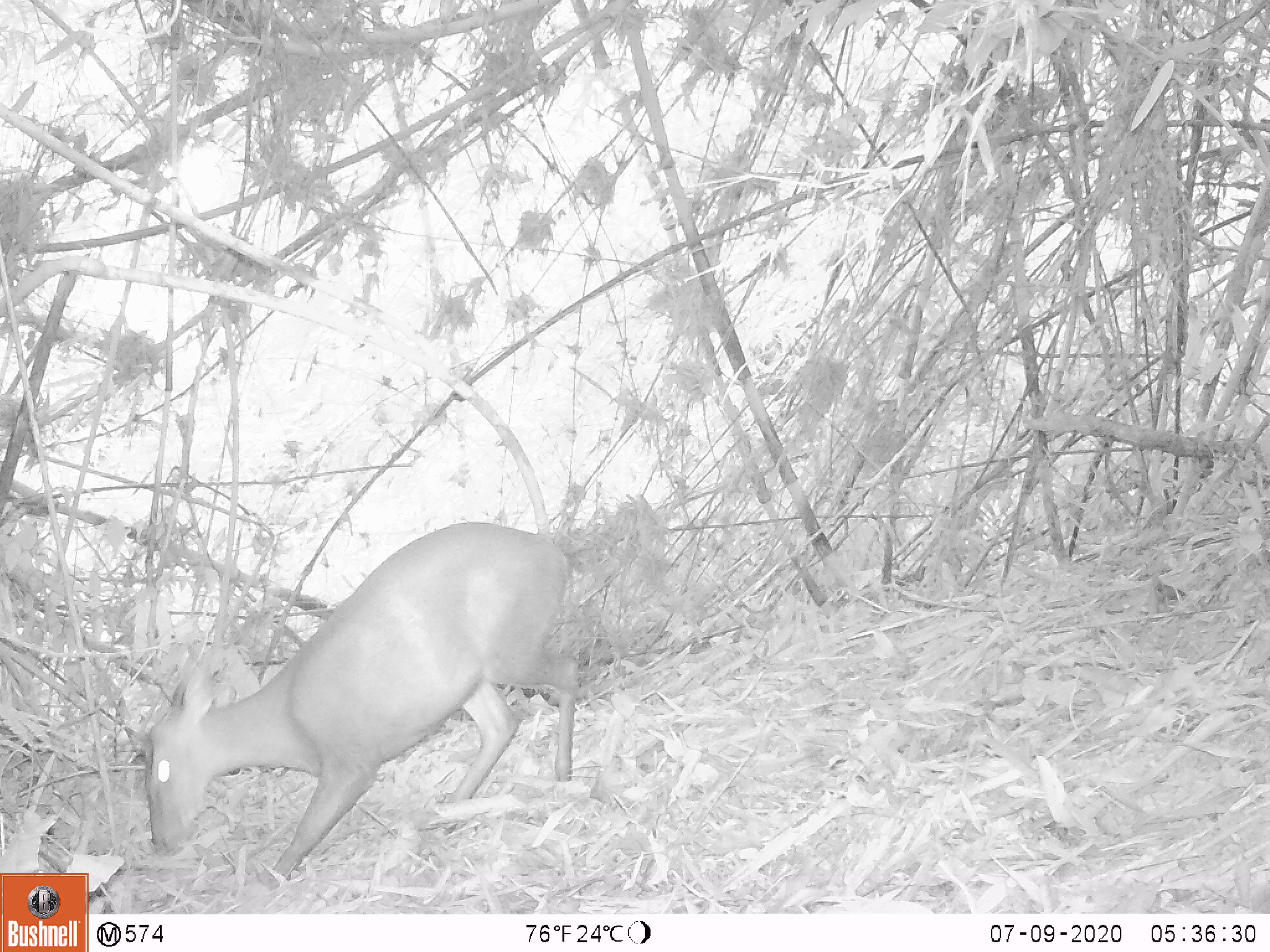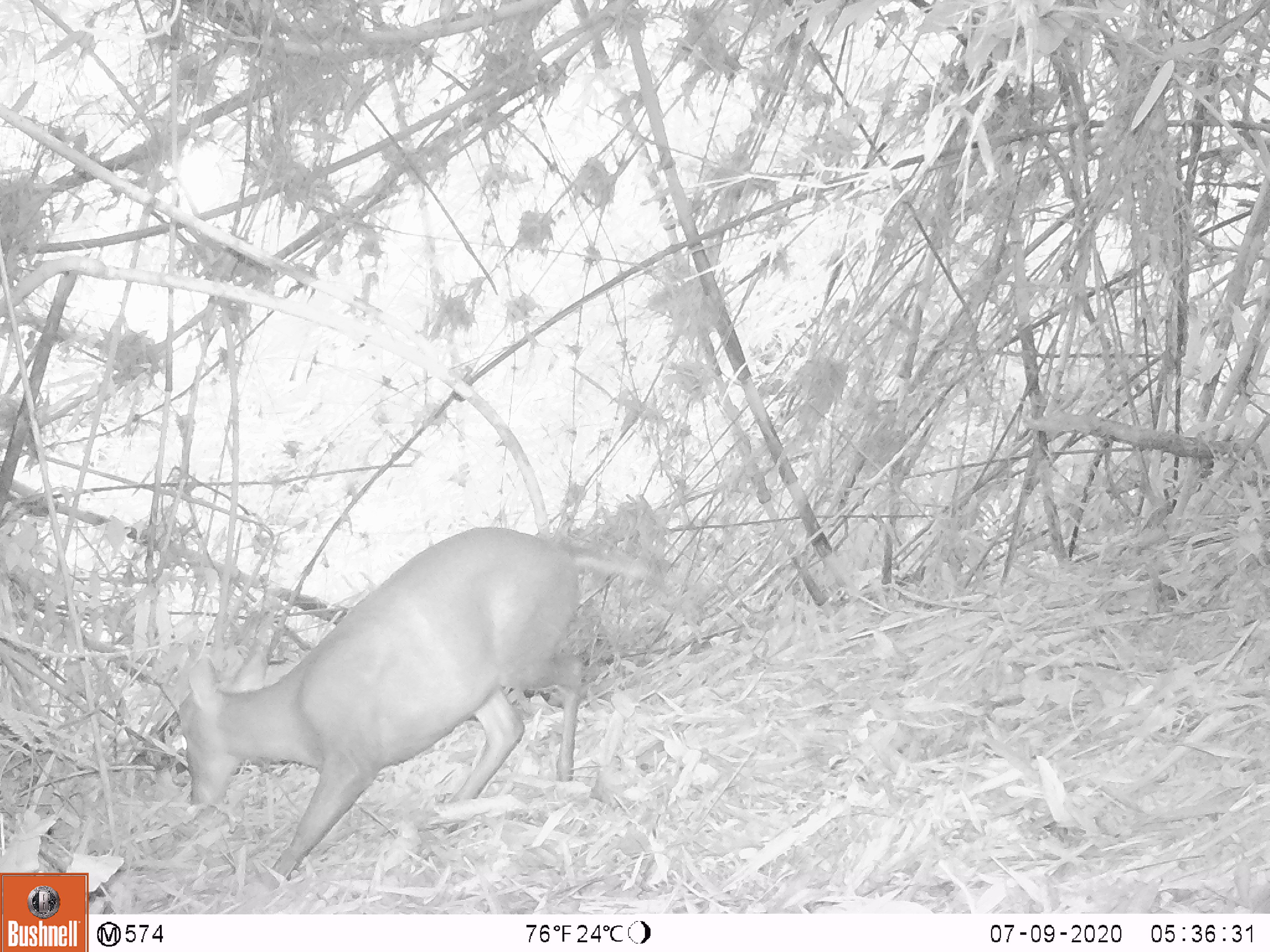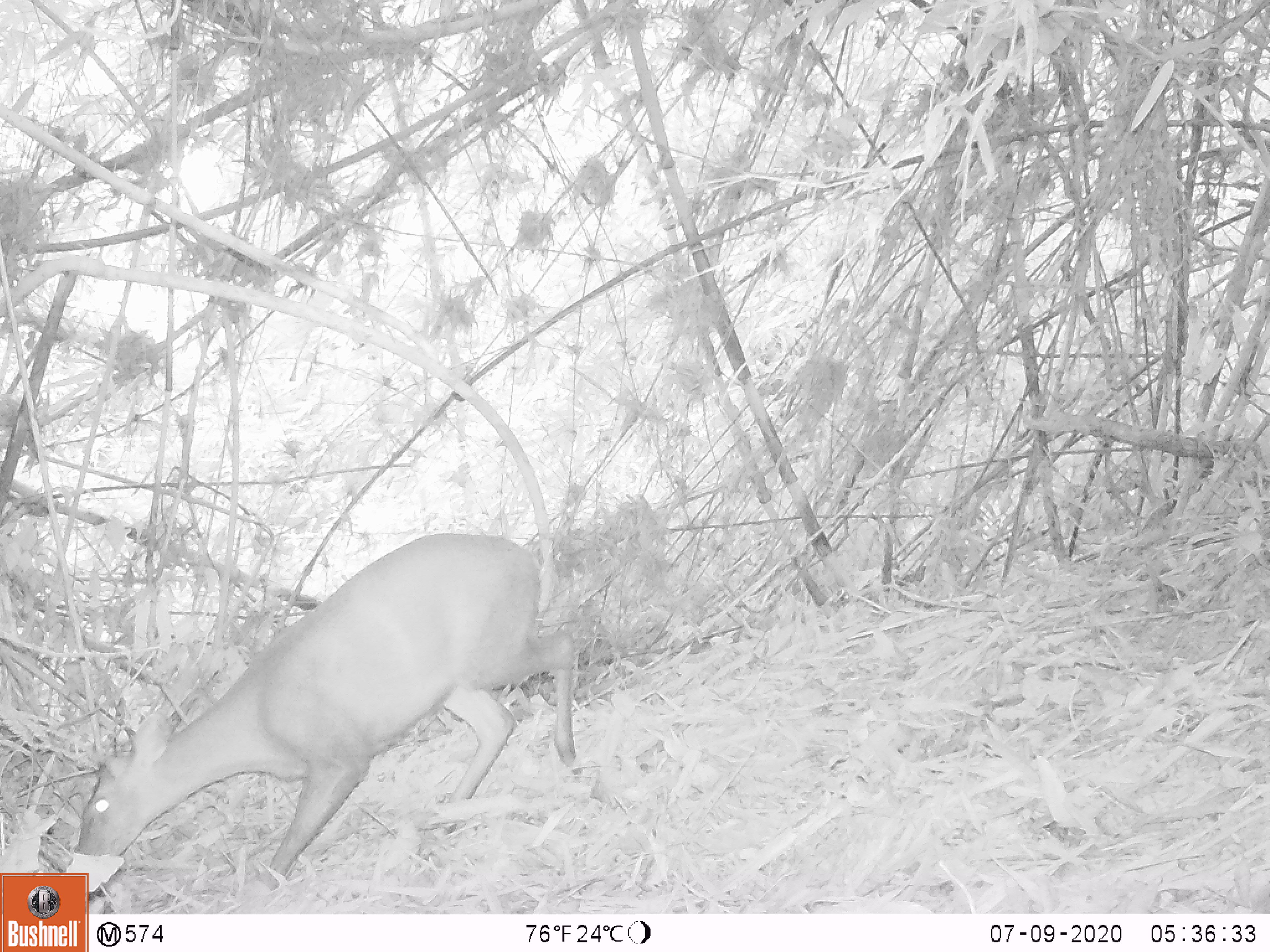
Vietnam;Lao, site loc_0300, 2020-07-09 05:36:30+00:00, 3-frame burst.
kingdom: Animalia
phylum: Chordata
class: Mammalia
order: Artiodactyla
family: Cervidae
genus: Muntiacus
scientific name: Muntiacus rooseveltorum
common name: roosevelt's muntjac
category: roosevelts muntjac group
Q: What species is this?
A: Roosevelts muntjac group (roosevelt's muntjac) (Muntiacus rooseveltorum).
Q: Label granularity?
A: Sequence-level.